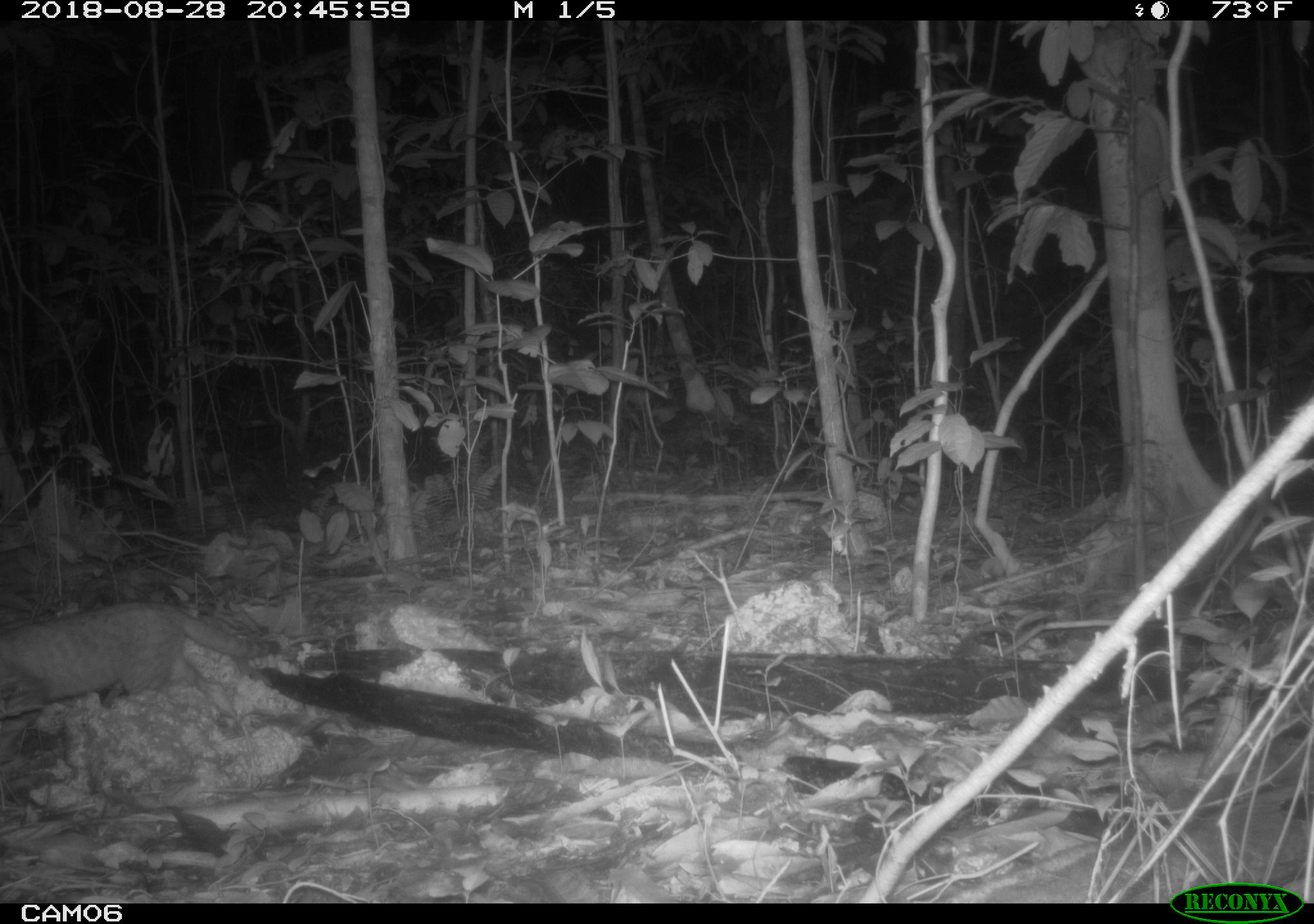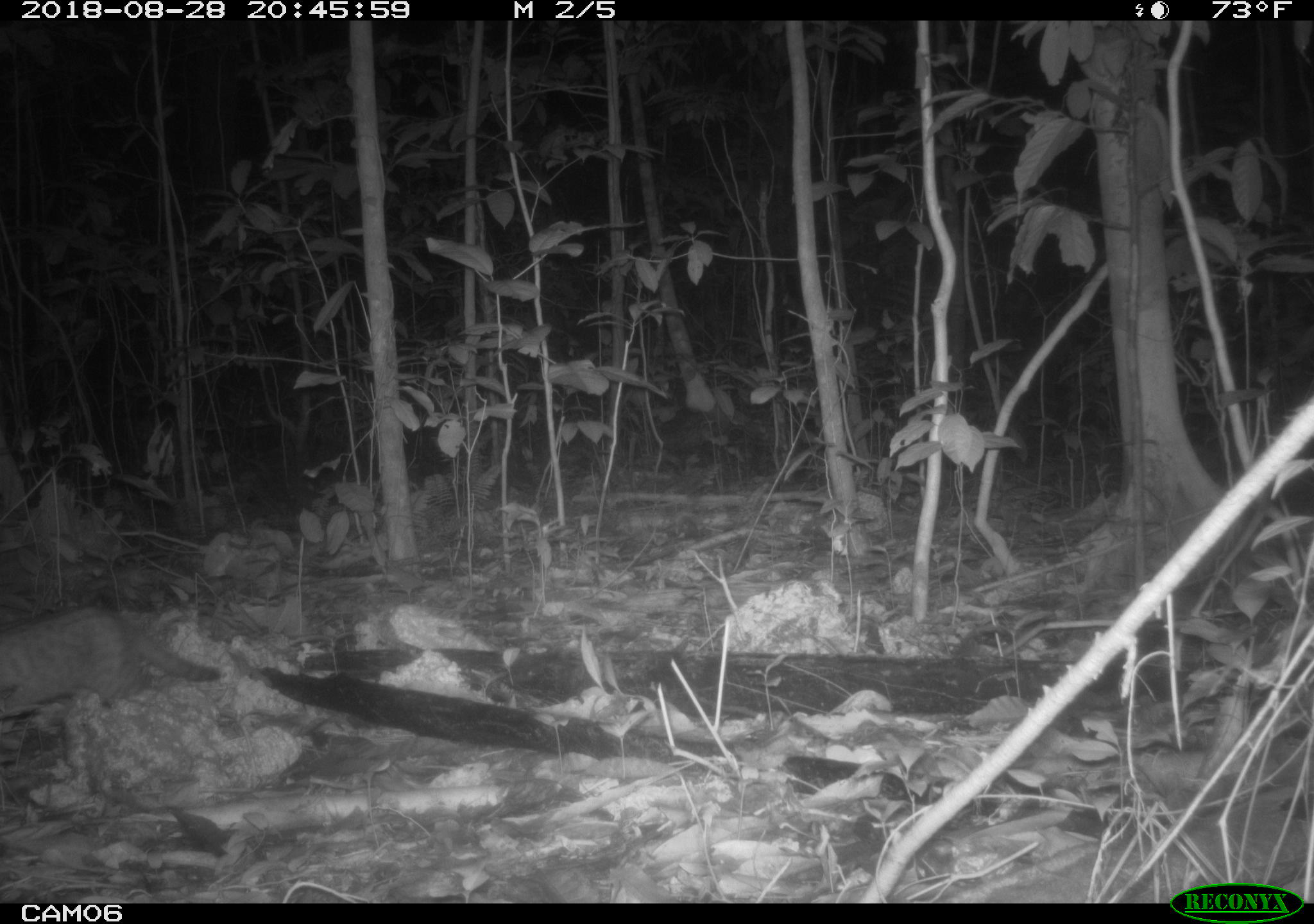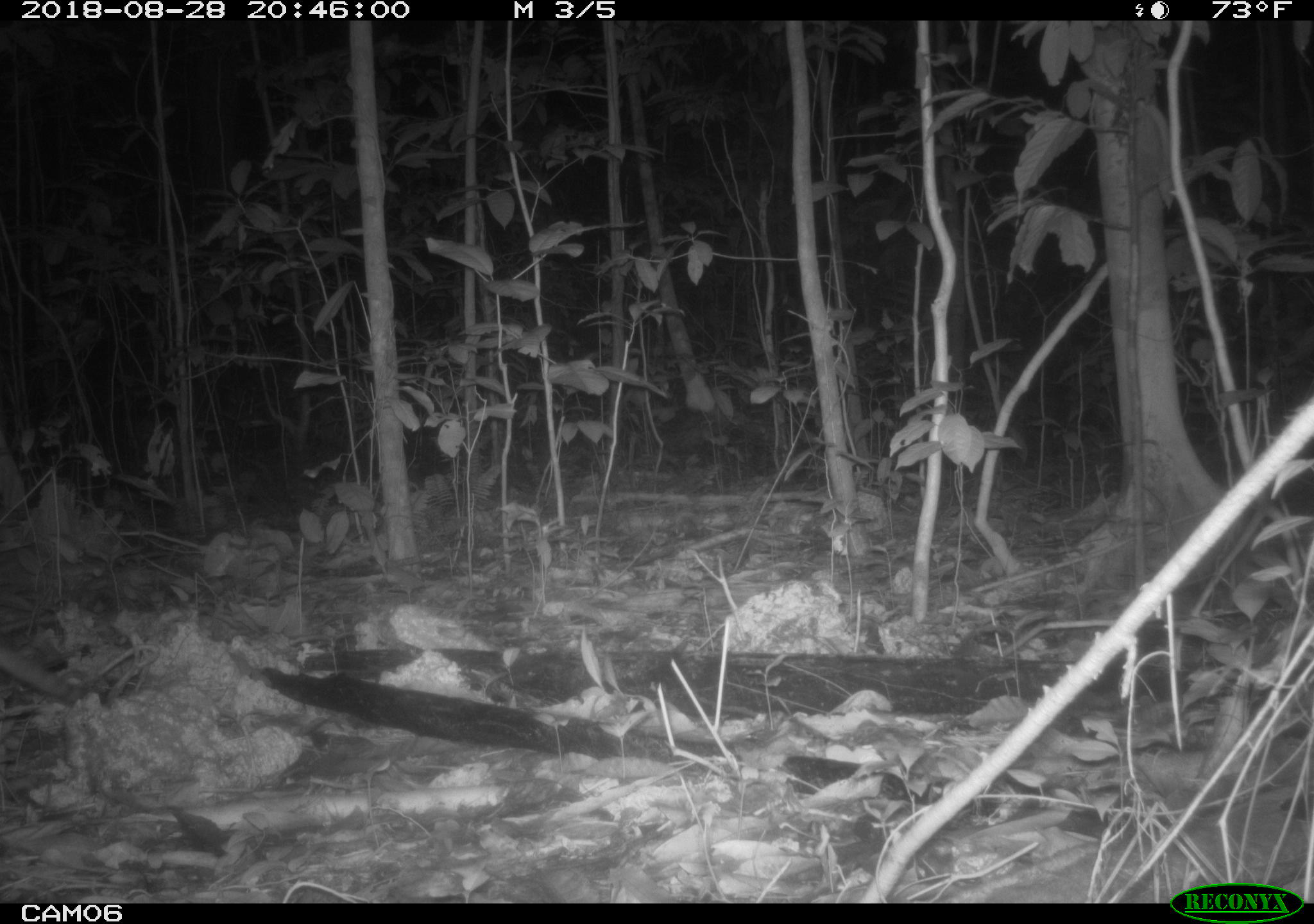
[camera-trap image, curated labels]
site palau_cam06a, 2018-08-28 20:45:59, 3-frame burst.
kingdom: Animalia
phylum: Chordata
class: Mammalia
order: Carnivora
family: Felidae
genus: Felis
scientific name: Felis catus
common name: cat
Cat (Felis catus).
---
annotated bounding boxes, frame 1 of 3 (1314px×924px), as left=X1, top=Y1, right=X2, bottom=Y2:
cat: left=0, top=599, right=257, bottom=736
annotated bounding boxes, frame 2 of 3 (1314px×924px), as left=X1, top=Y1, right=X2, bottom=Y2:
cat: left=0, top=605, right=219, bottom=721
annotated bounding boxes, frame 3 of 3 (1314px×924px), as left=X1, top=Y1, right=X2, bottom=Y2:
cat: left=0, top=626, right=105, bottom=713